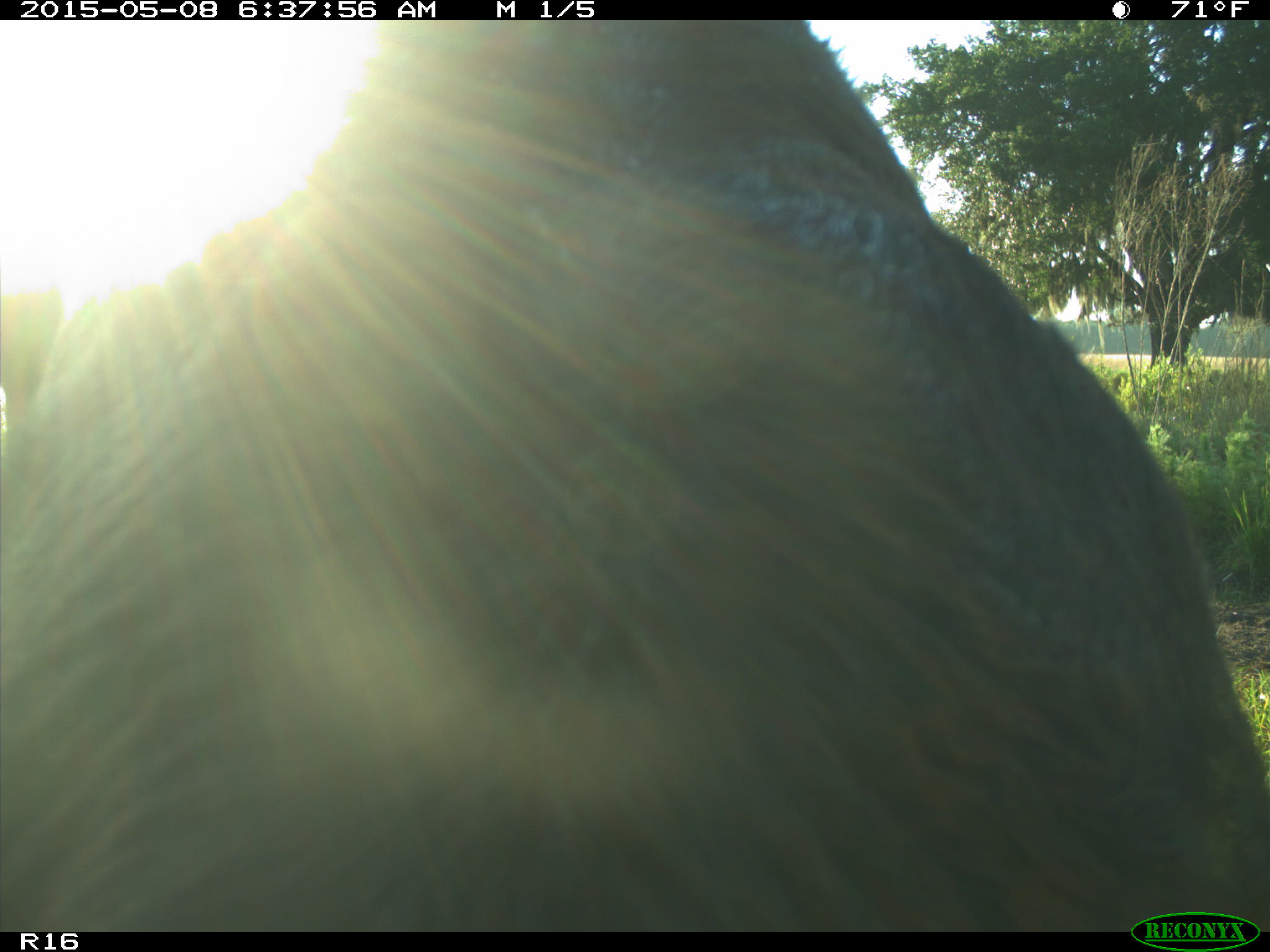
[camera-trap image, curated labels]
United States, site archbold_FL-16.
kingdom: Animalia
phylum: Chordata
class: Mammalia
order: Artiodactyla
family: Bovidae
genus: Bos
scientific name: Bos taurus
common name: domestic cow